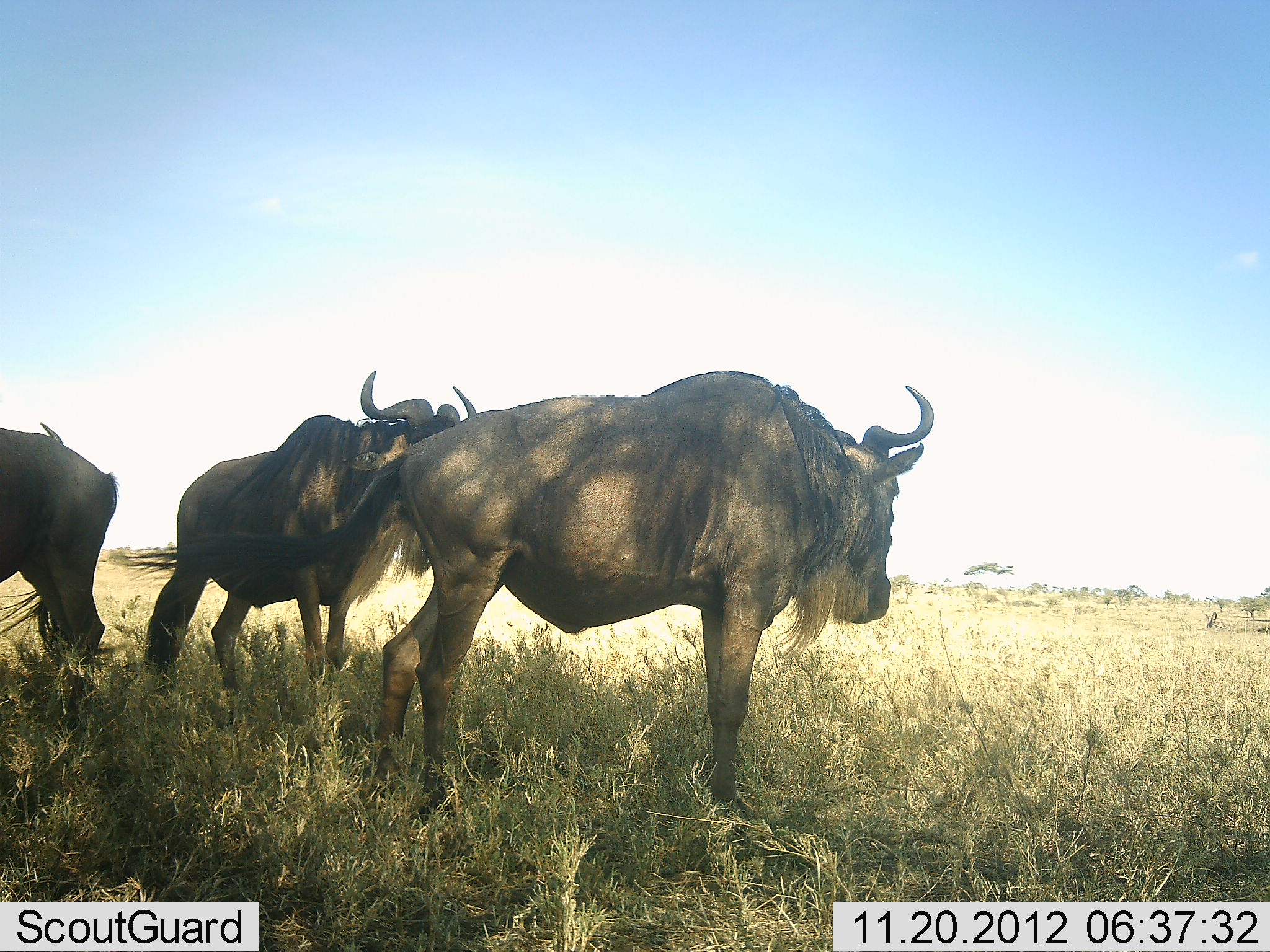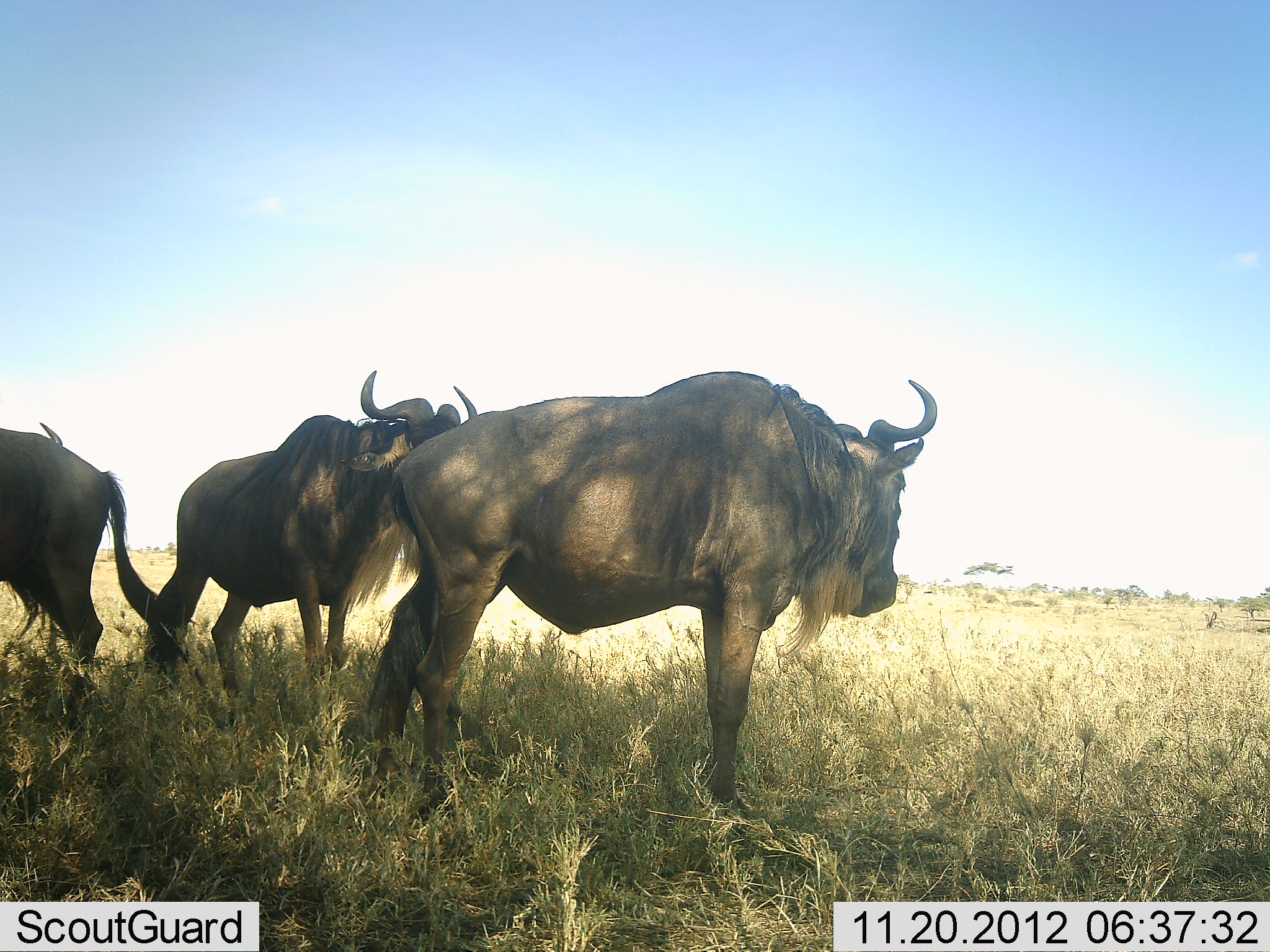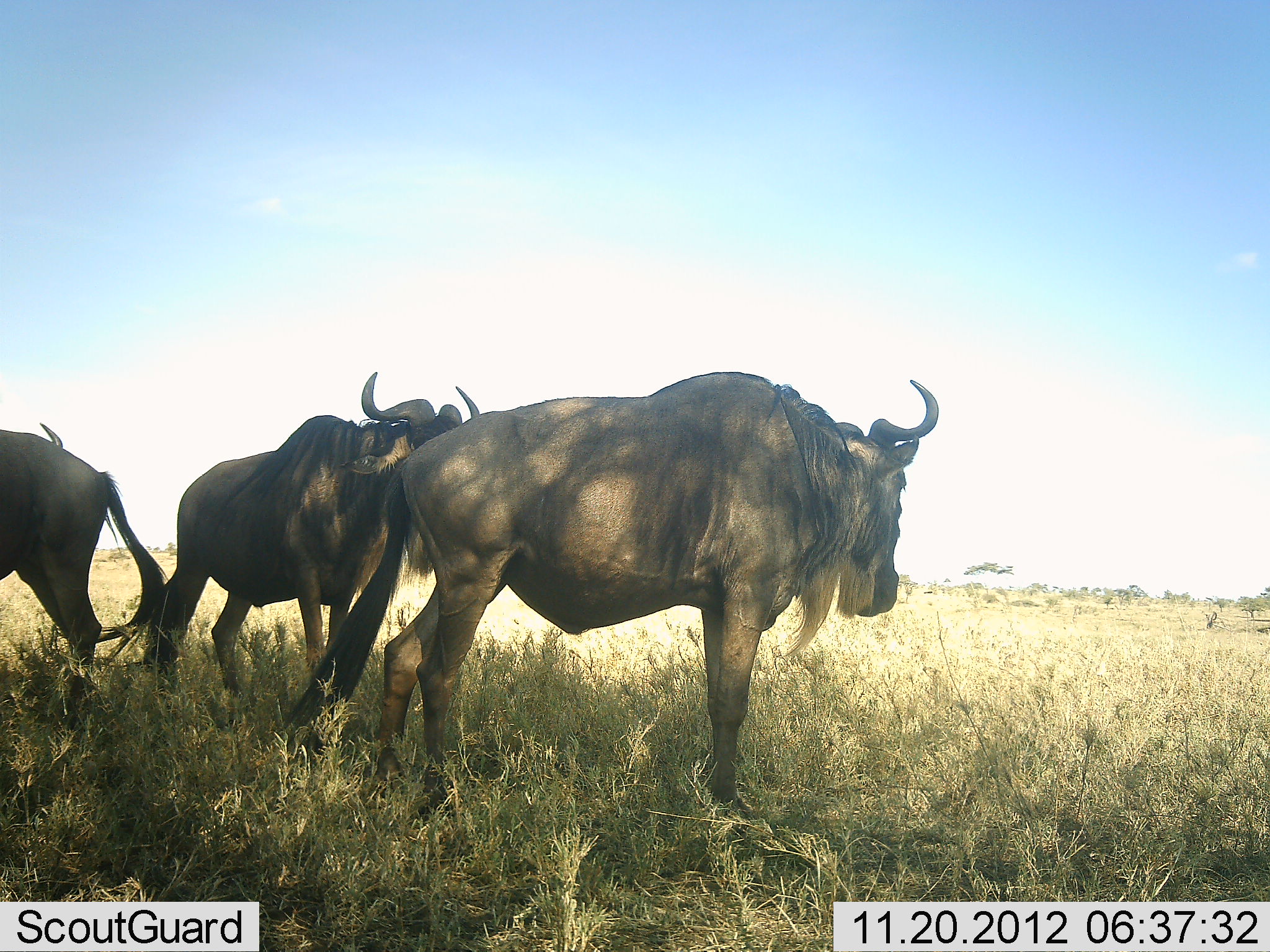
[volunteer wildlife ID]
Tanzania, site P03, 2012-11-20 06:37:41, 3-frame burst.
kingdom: Animalia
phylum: Chordata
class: Mammalia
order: Artiodactyla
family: Bovidae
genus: Connochaetes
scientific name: Connochaetes taurinus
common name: blue wildebeest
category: wildebeest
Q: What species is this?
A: Wildebeest (blue wildebeest) (Connochaetes taurinus).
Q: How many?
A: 3.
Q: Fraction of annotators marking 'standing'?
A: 100%.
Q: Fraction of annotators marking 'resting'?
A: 0%.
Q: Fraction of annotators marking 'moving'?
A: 10%.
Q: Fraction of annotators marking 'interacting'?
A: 0%.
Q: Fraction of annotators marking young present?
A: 0%.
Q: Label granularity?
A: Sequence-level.